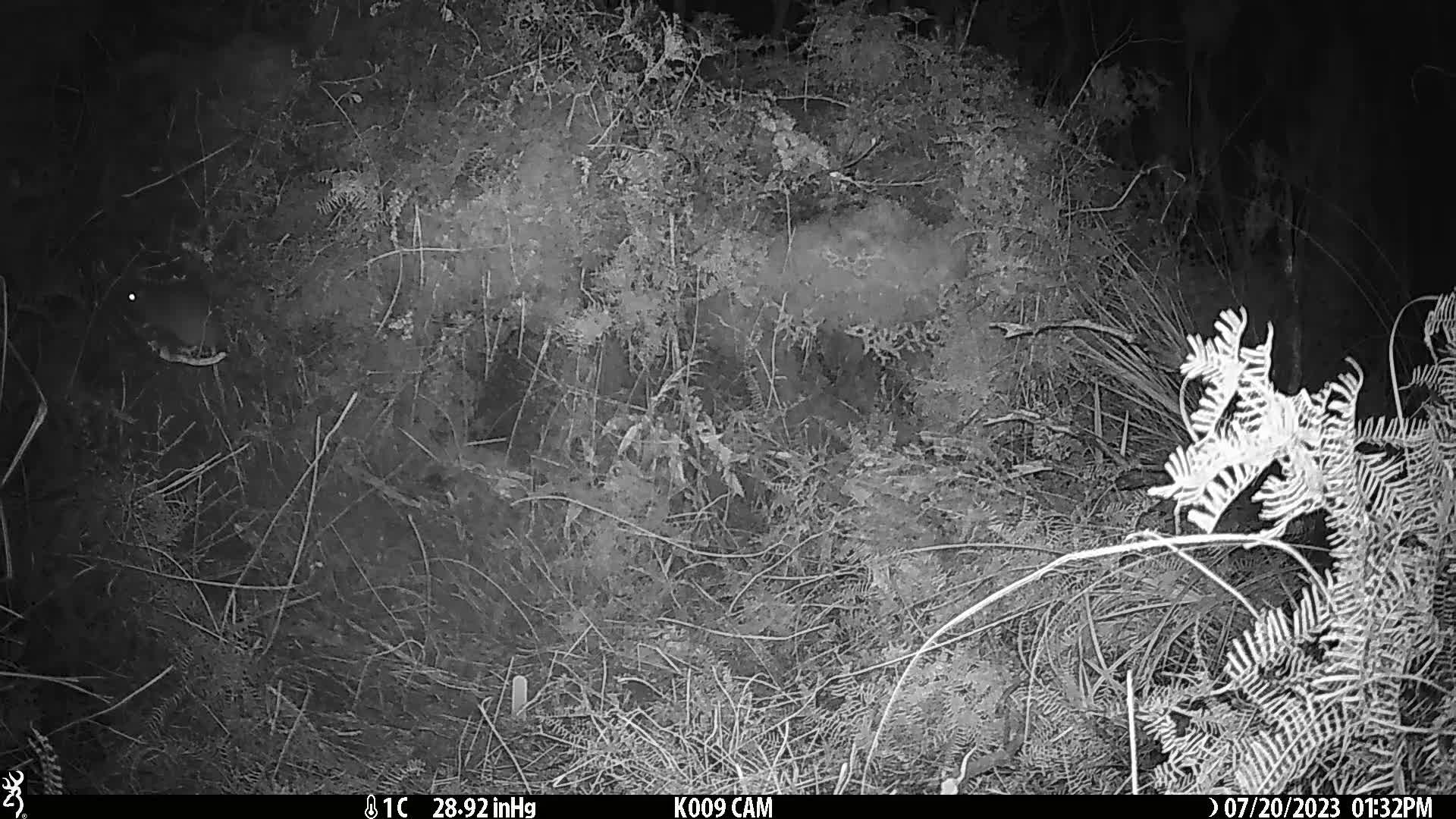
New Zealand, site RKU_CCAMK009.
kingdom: Animalia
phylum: Chordata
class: Mammalia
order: Rodentia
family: Muridae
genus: Rattus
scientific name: Rattus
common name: rat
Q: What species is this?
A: Rat (Rattus).